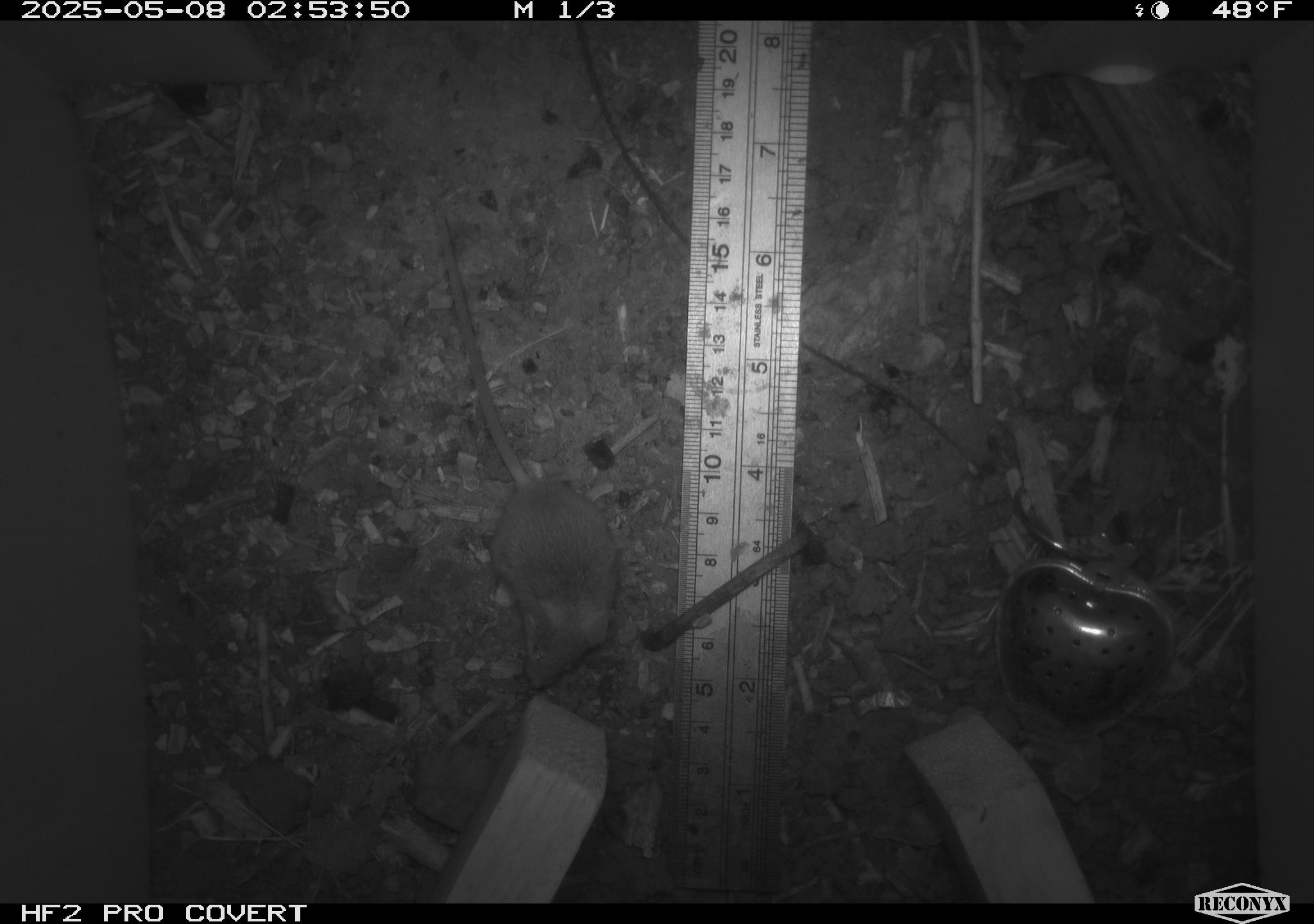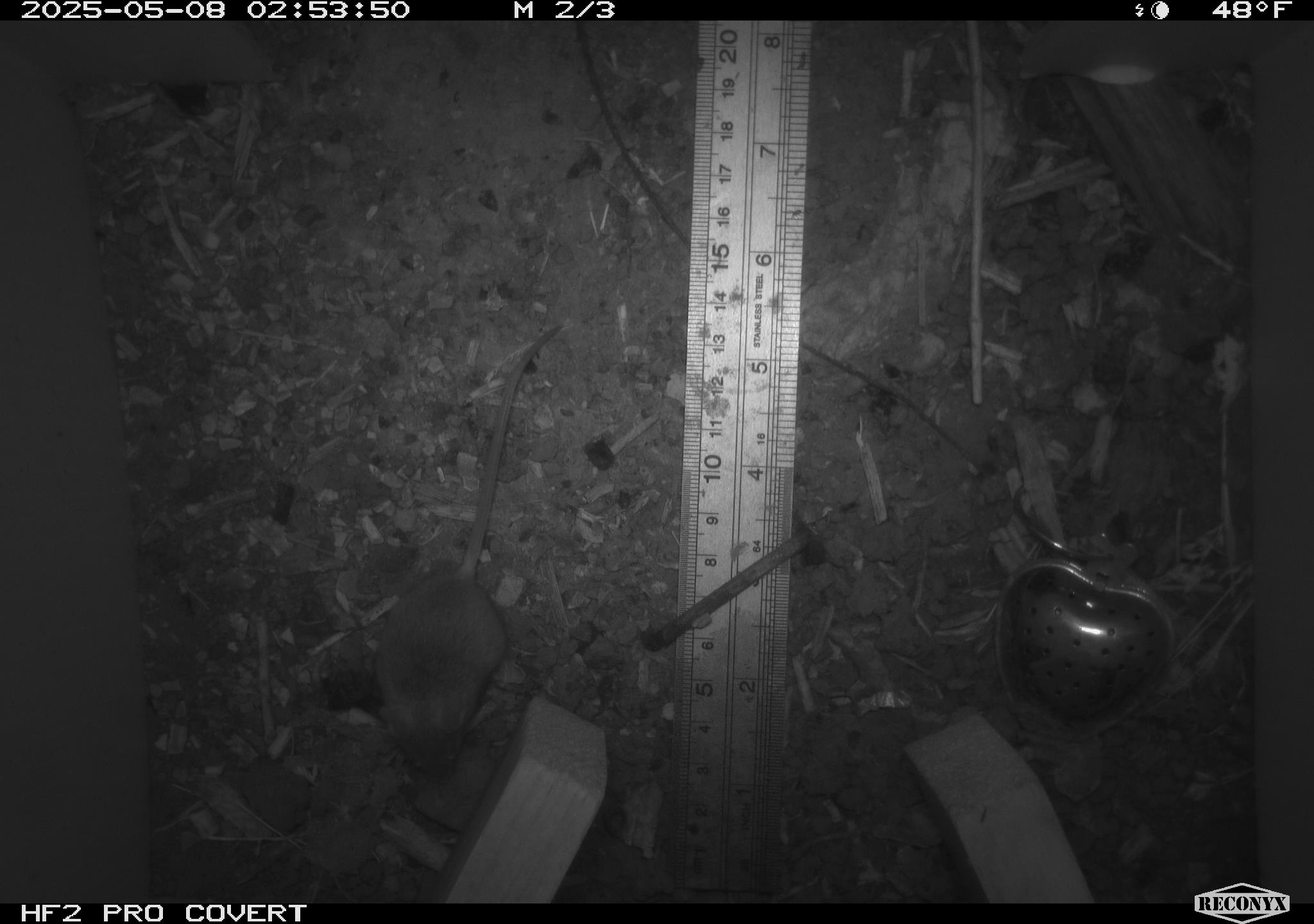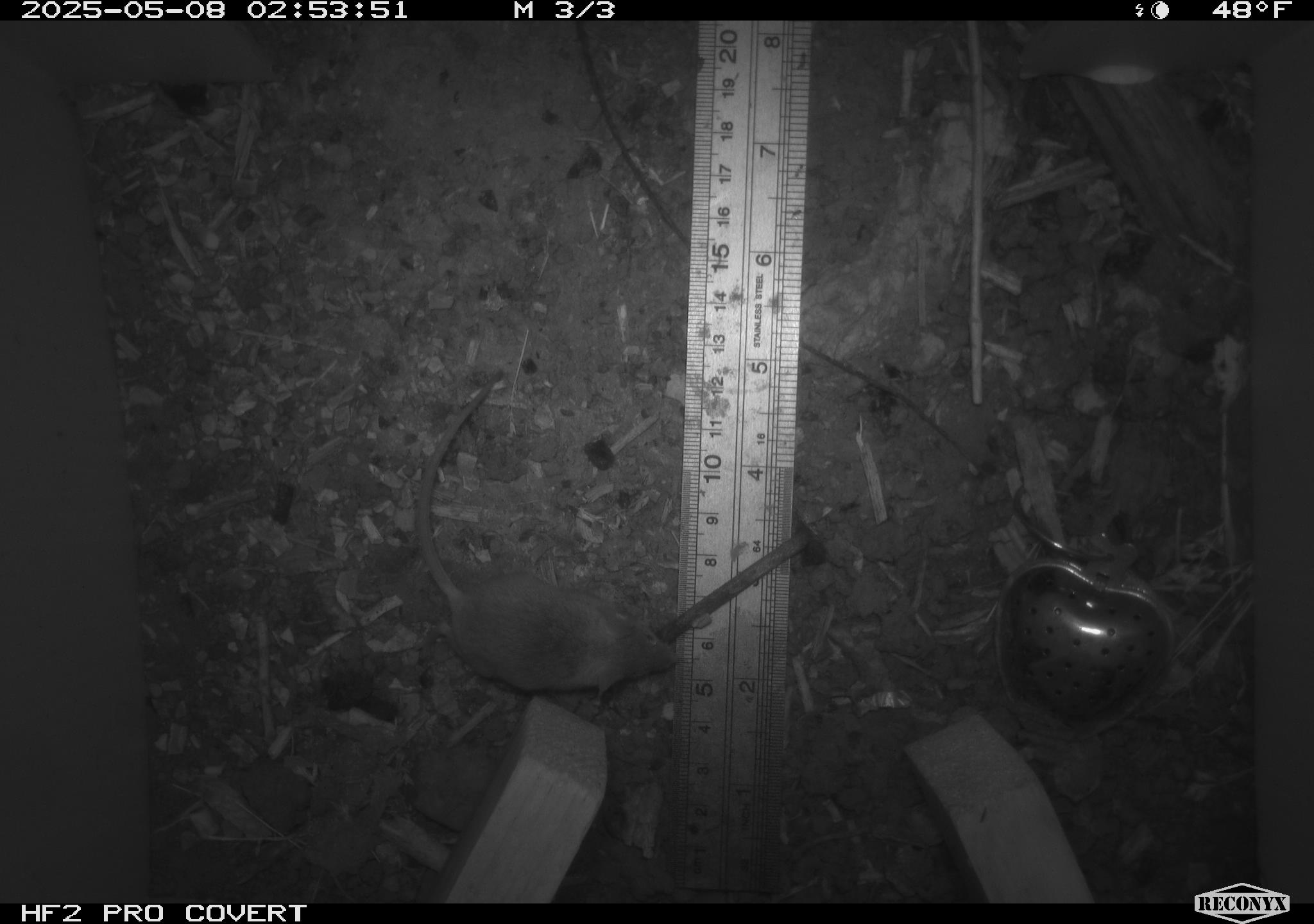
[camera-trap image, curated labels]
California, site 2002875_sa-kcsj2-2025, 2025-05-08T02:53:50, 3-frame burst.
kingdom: Animalia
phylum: Chordata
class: Mammalia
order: Rodentia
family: Muridae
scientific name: Muridae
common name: murids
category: muridae family